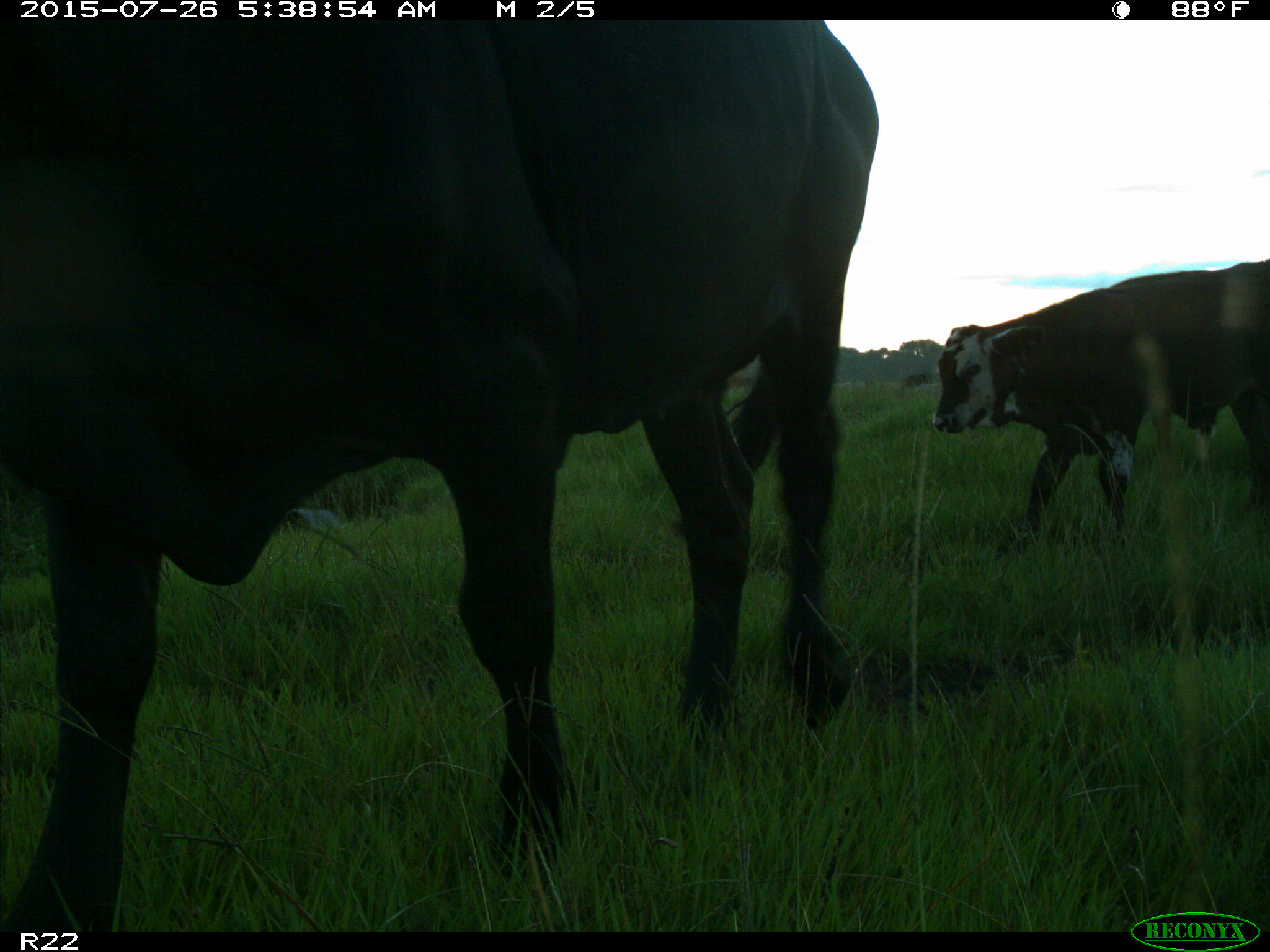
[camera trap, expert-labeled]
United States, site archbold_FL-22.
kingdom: Animalia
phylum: Chordata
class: Mammalia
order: Artiodactyla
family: Bovidae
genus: Bos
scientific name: Bos taurus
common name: domestic cow